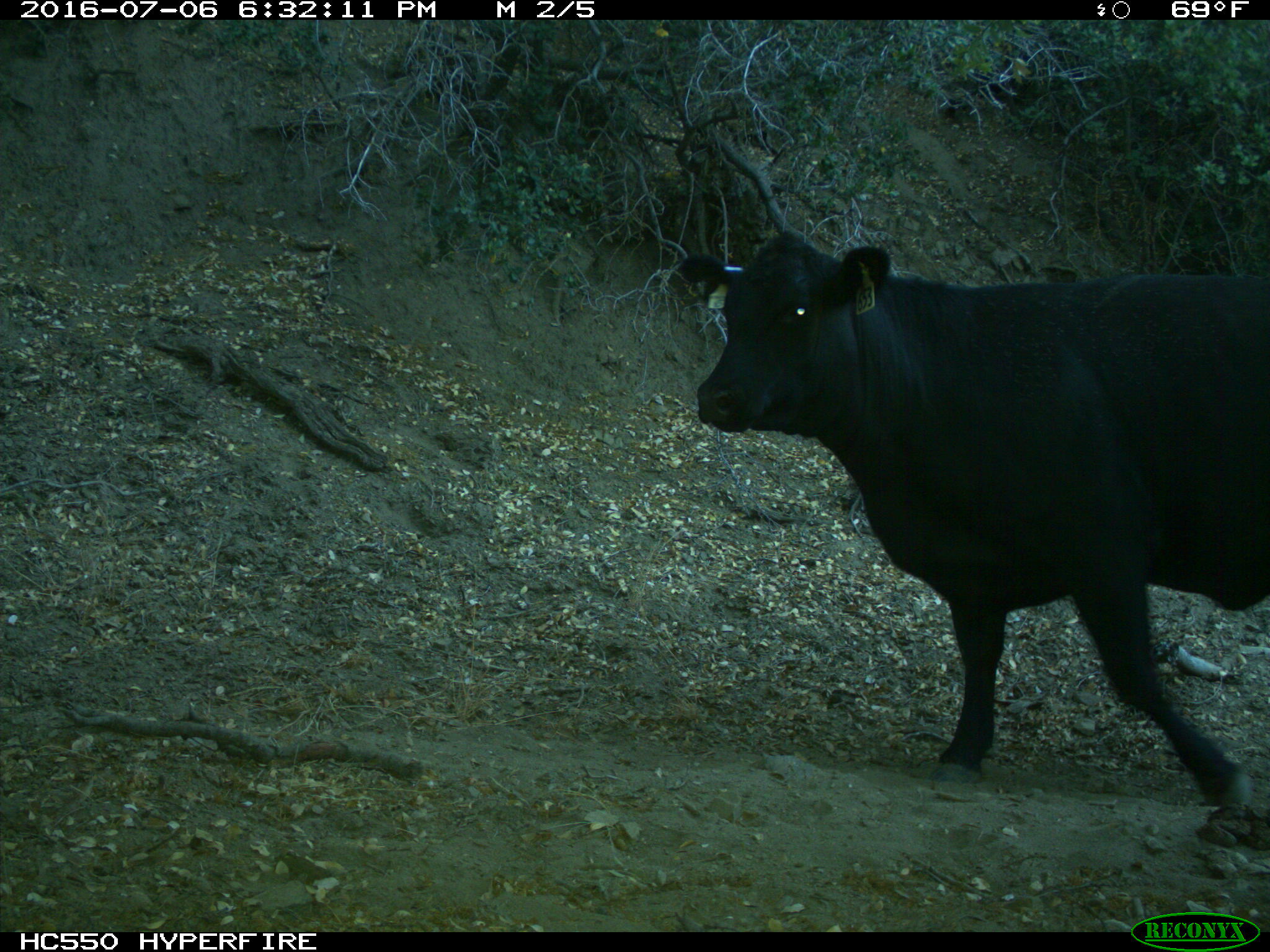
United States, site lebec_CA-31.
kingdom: Animalia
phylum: Chordata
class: Mammalia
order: Artiodactyla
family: Bovidae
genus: Bos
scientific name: Bos taurus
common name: domestic cow